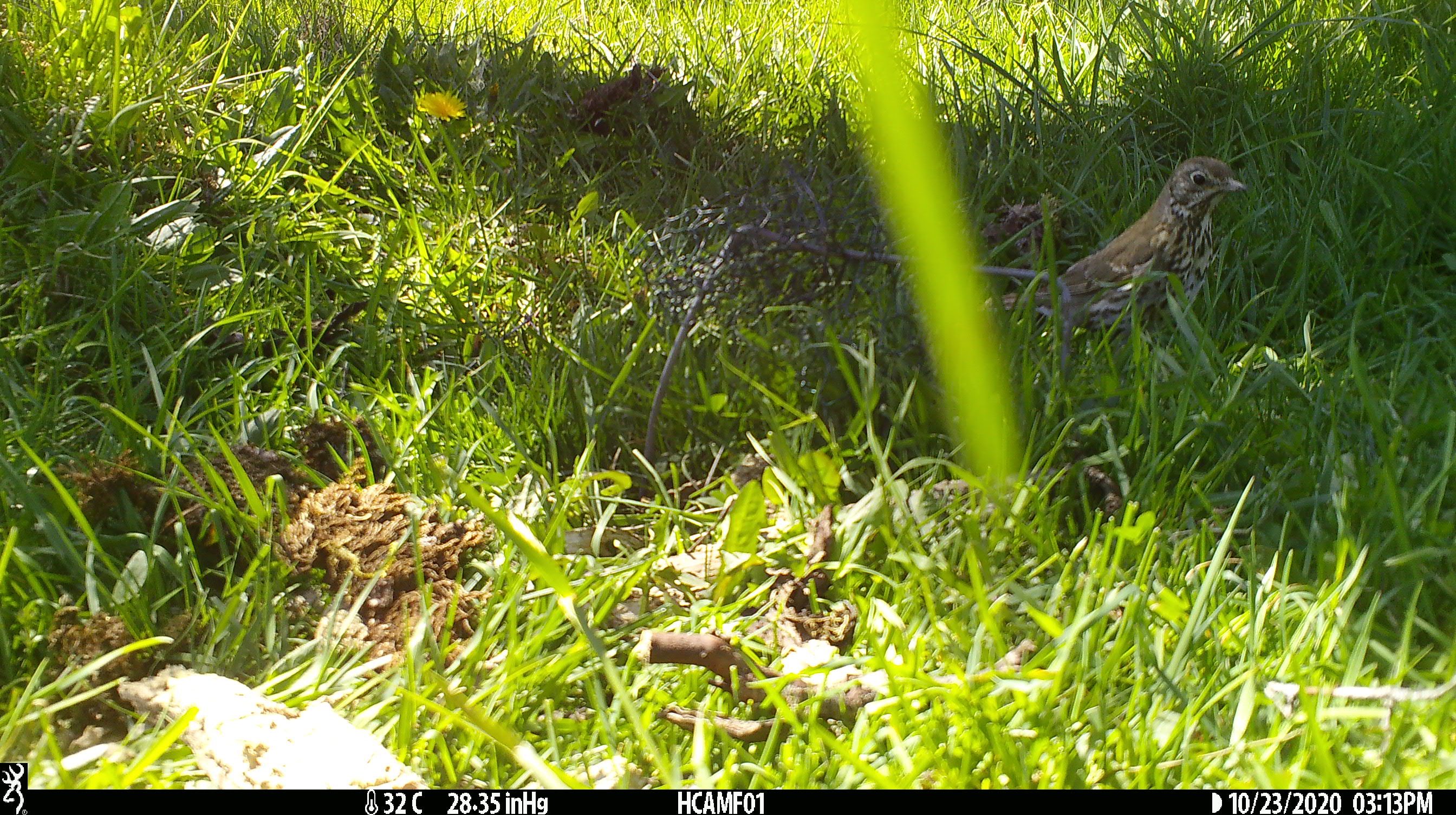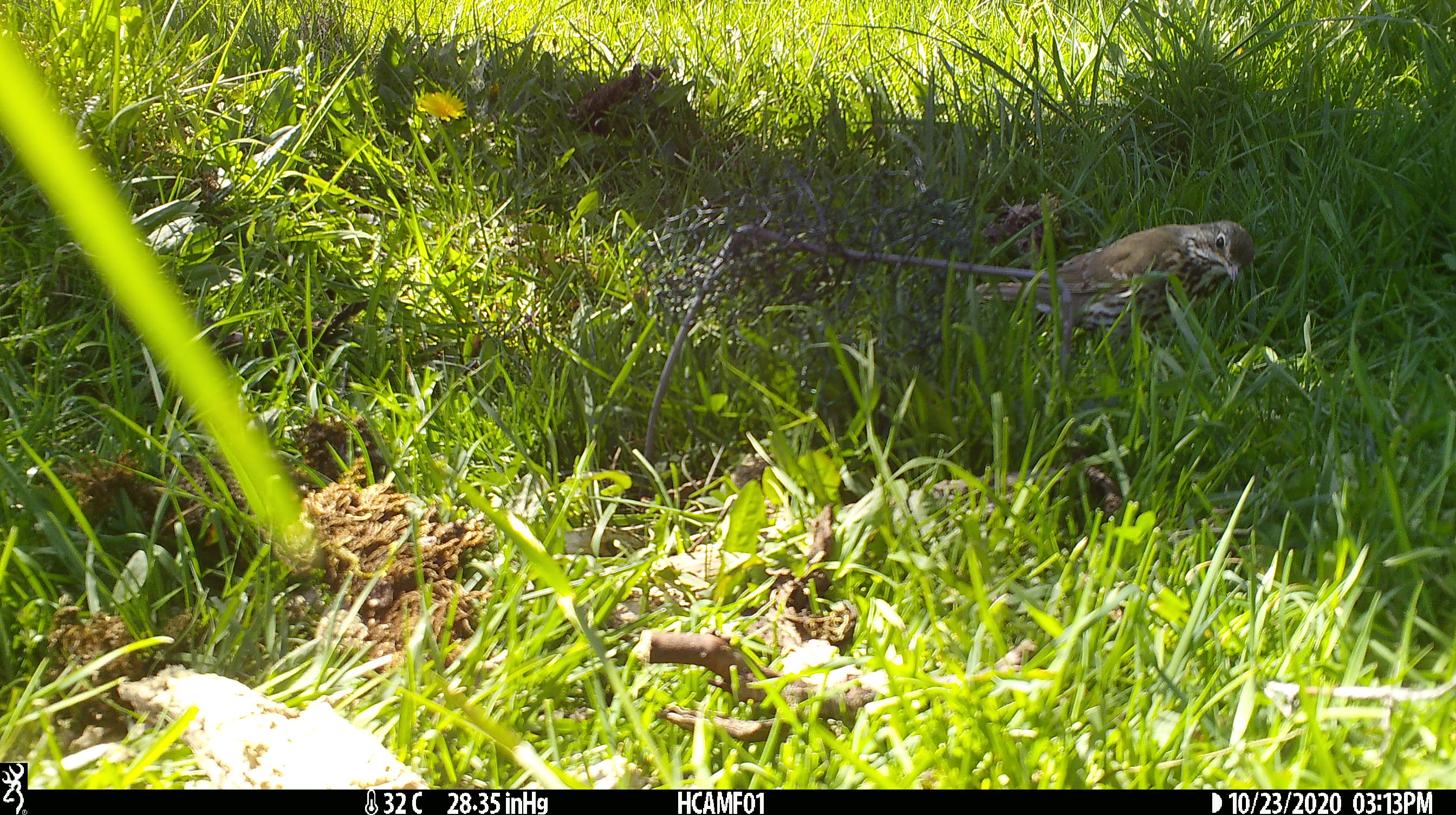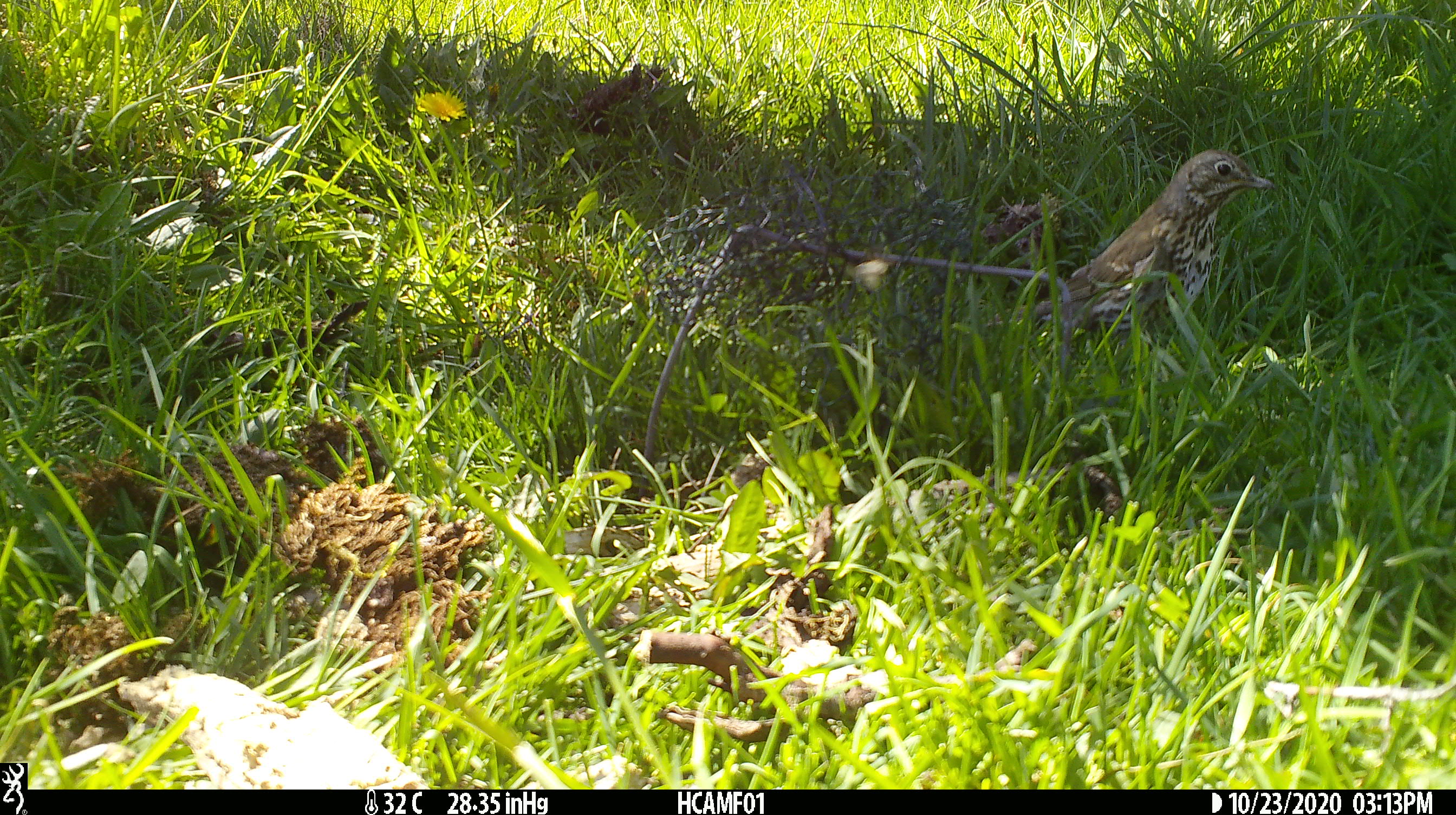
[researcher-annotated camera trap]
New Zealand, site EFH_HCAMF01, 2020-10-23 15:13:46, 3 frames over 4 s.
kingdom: Animalia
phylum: Chordata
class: Aves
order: Passeriformes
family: Turdidae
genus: Turdus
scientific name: Turdus philomelos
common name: song thrush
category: thrush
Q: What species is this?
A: Thrush (song thrush) (Turdus philomelos).